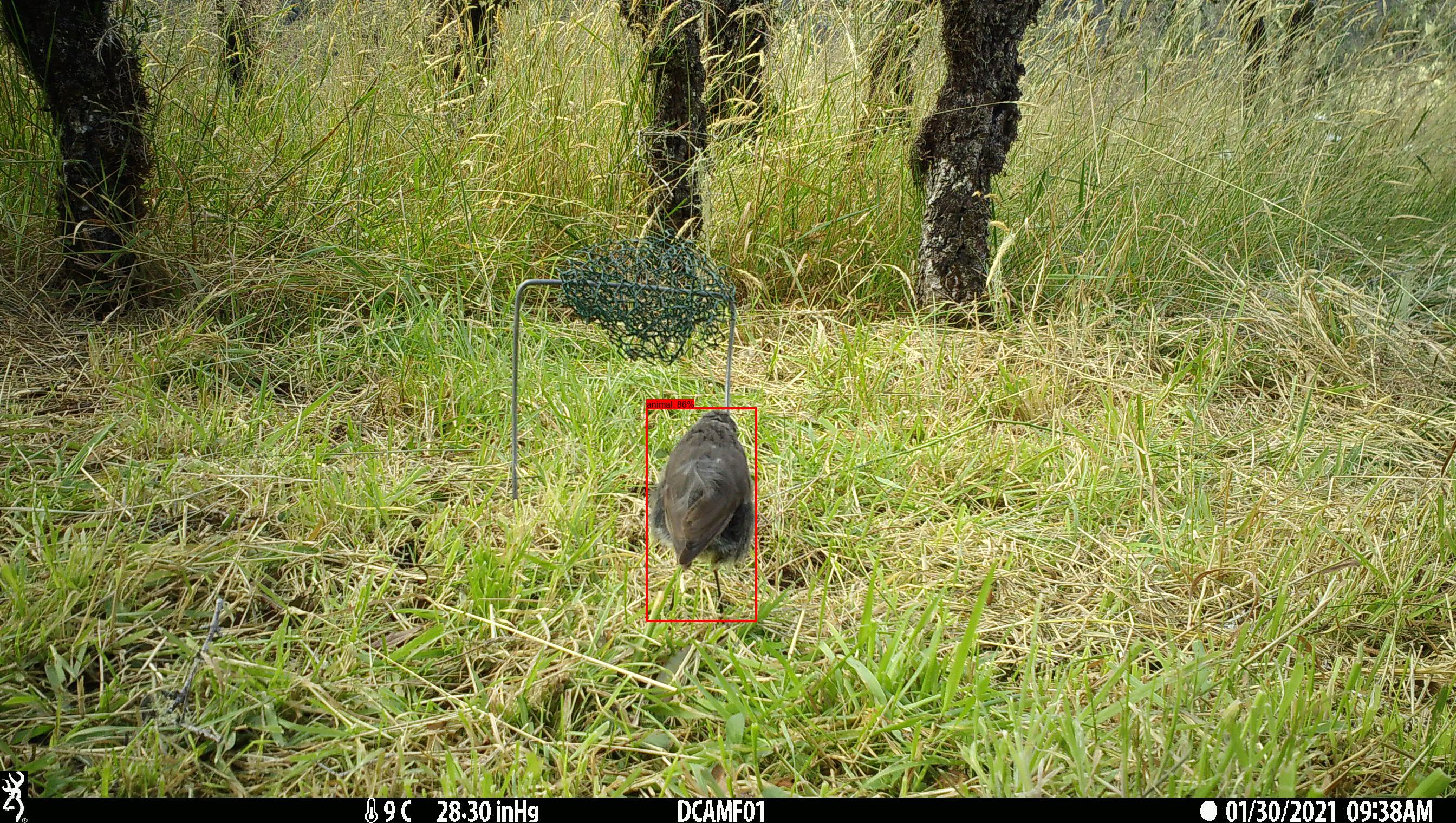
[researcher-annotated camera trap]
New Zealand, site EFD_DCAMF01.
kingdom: Animalia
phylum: Chordata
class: Aves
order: Passeriformes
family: Petroicidae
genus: Petroica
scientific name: Petroica australis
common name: new zealand robin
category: robin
Robin (new zealand robin) (Petroica australis).